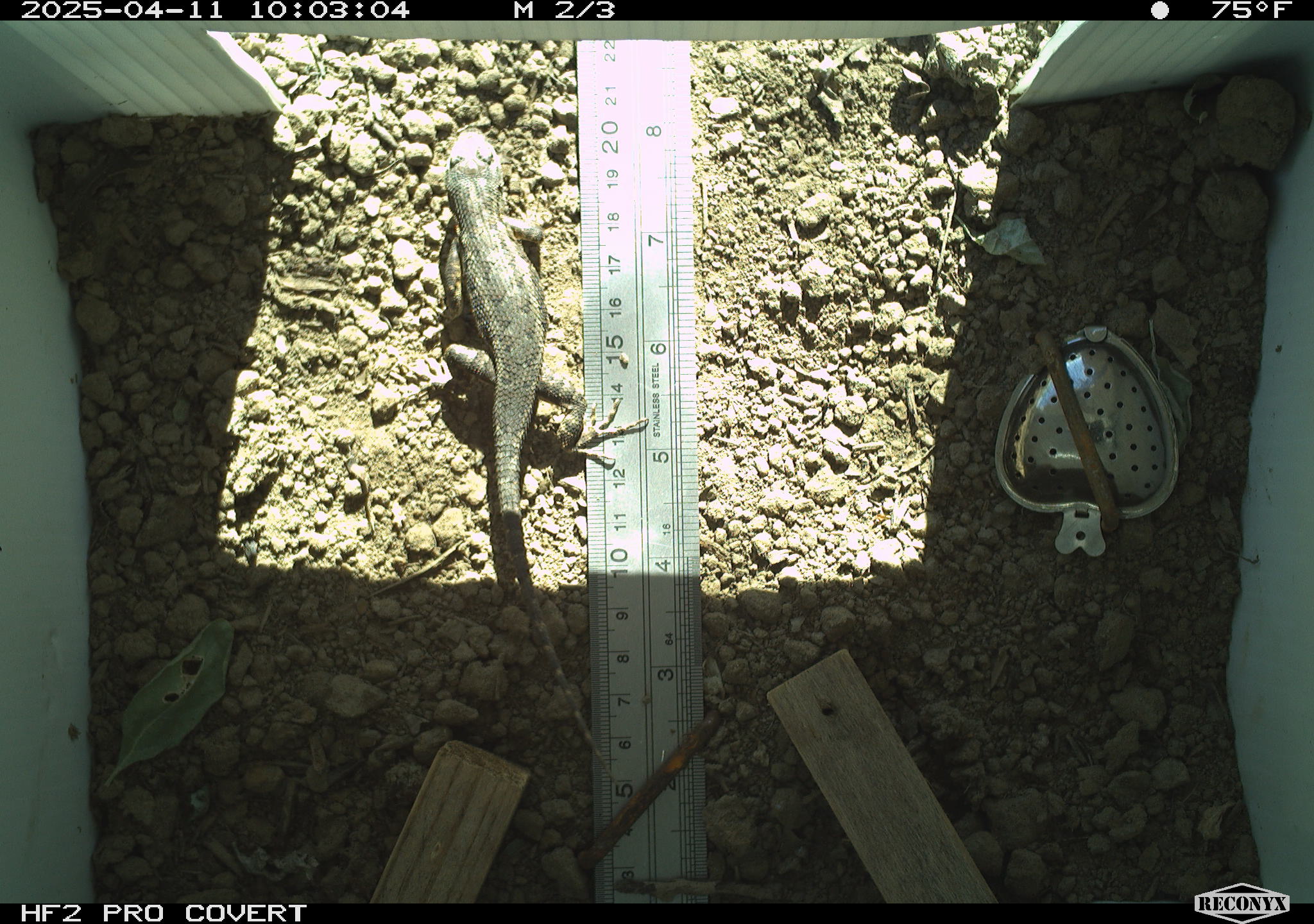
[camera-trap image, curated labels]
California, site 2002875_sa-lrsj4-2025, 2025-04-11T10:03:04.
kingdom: Animalia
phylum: Chordata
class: Reptilia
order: Squamata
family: Phrynosomatidae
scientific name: Phrynosomatidae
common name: north american spiny lizards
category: sceloporus/uta species